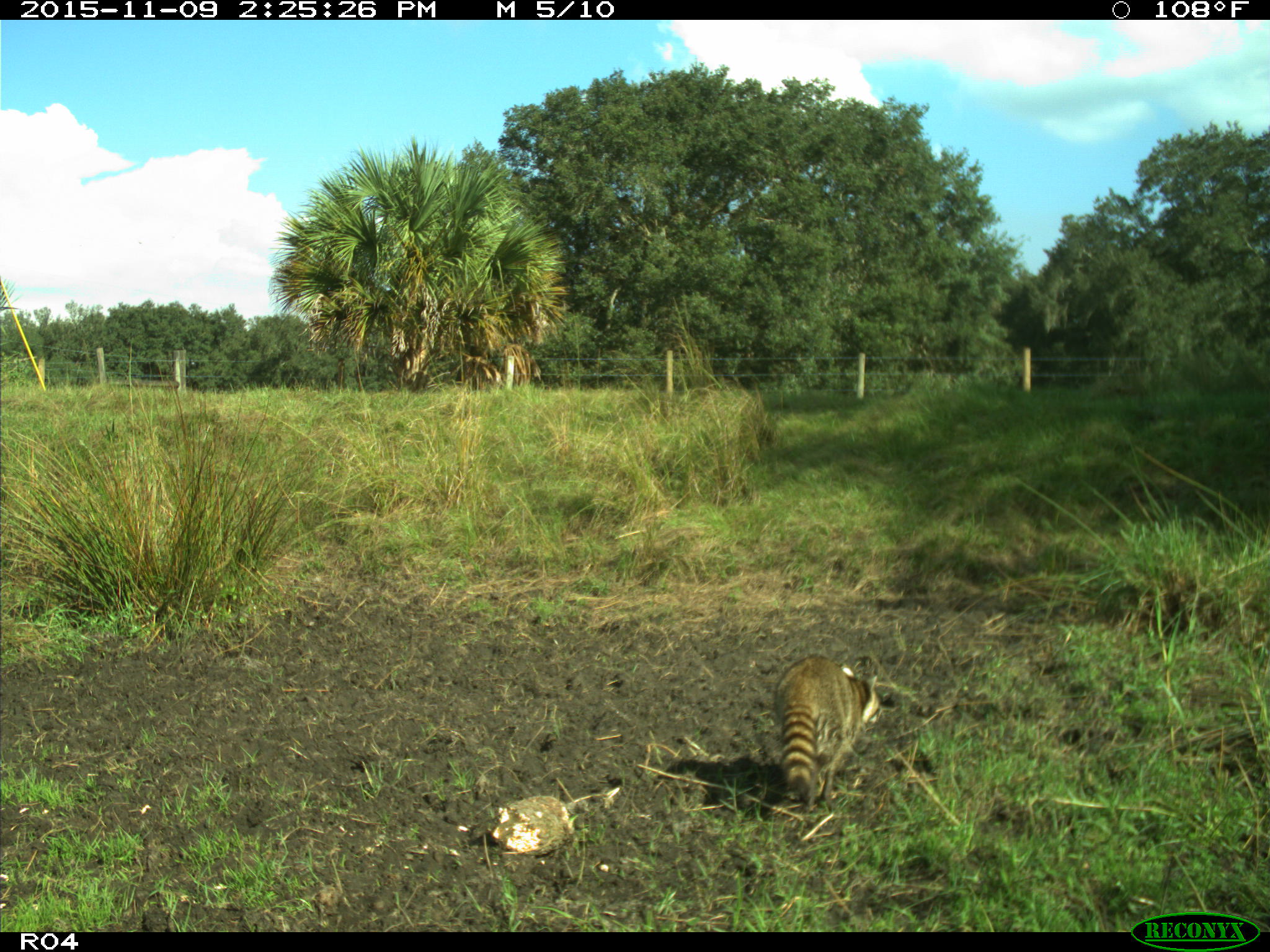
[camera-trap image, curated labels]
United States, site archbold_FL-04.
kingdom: Animalia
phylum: Chordata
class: Mammalia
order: Carnivora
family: Procyonidae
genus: Procyon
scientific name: Procyon lotor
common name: common raccoon